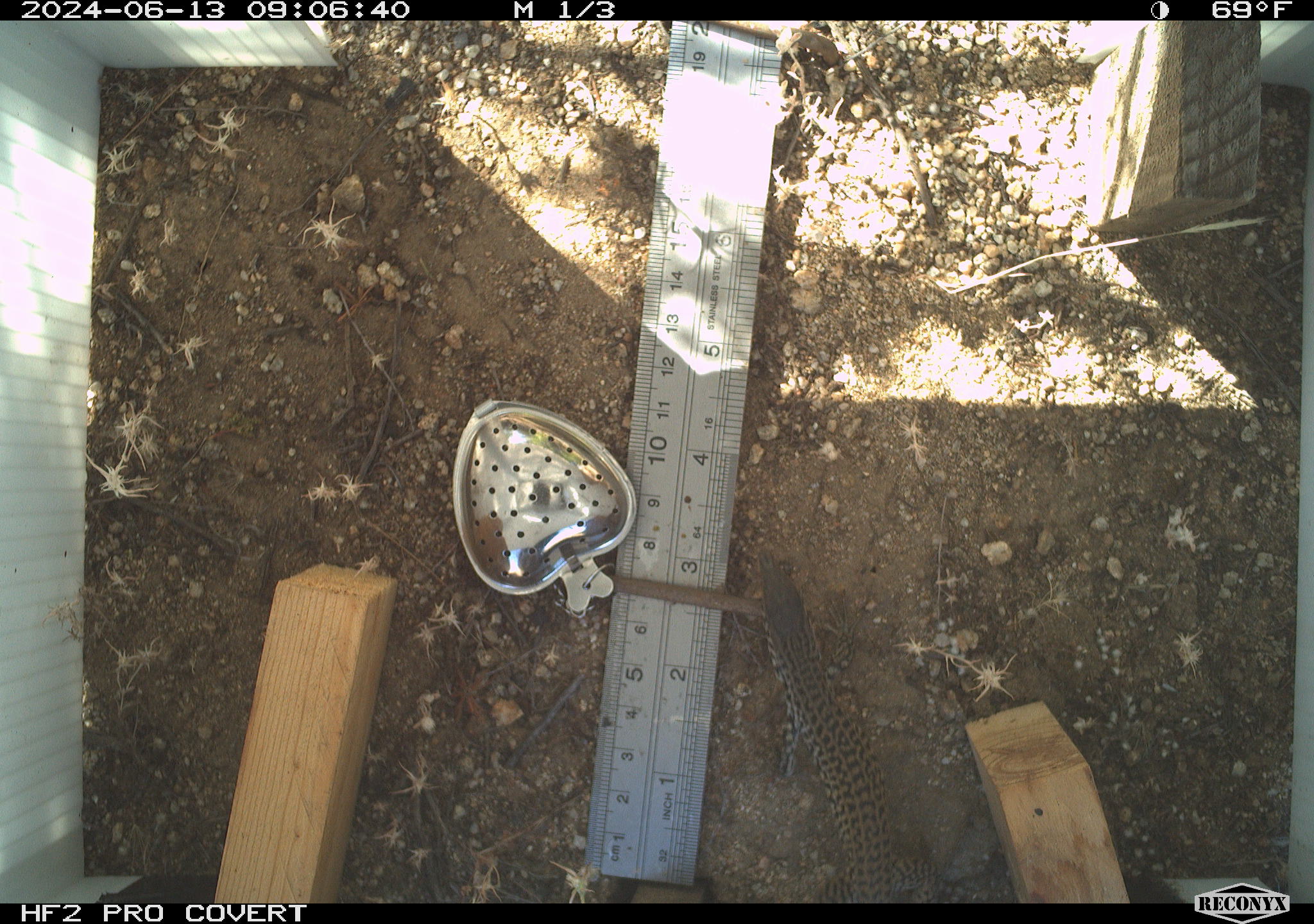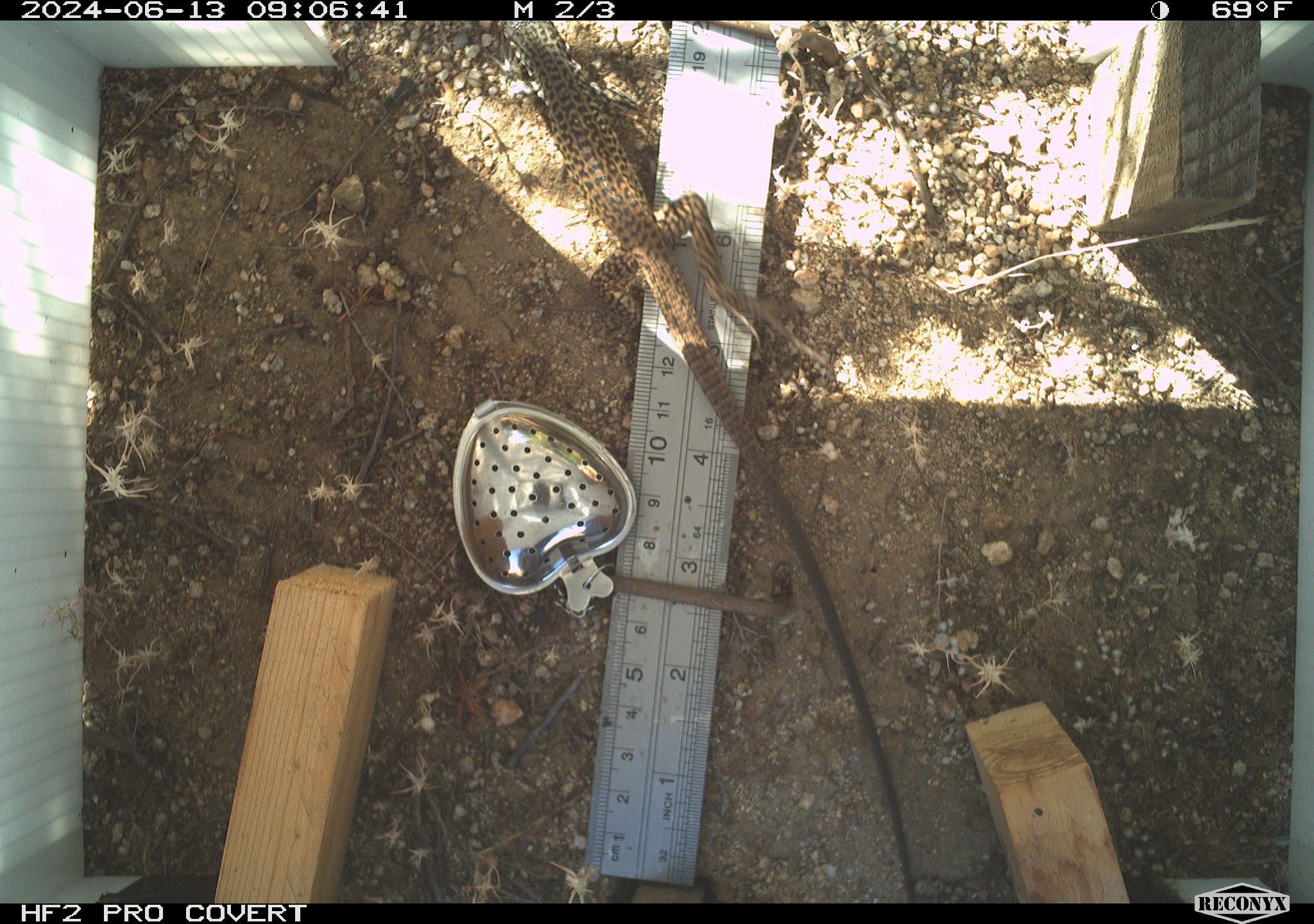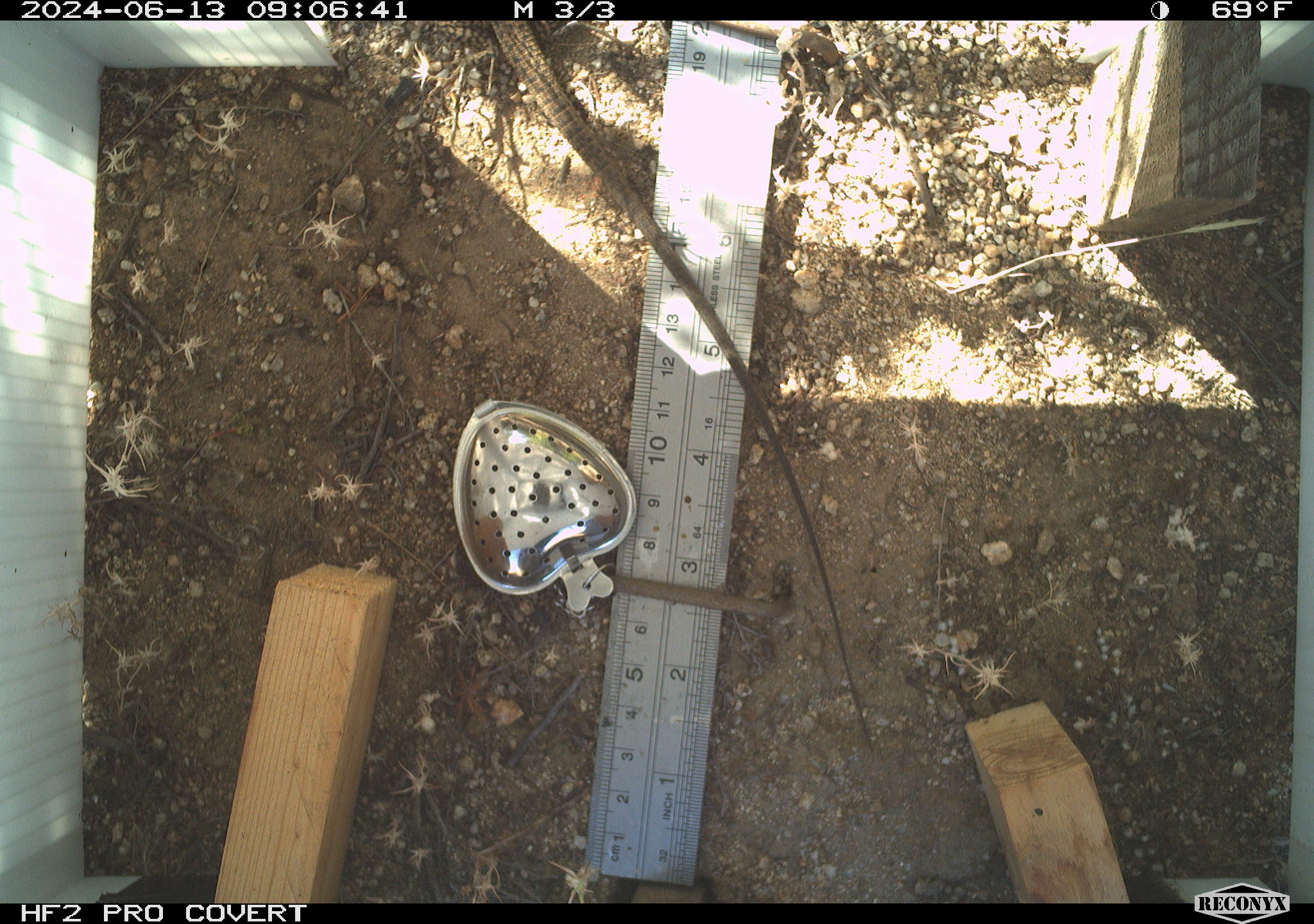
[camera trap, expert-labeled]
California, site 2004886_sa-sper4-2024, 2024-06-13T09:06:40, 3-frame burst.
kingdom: Animalia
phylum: Chordata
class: Reptilia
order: Squamata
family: Teiidae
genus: Aspidoscelis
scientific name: Aspidoscelis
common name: whiptail lizards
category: aspidoscelis species